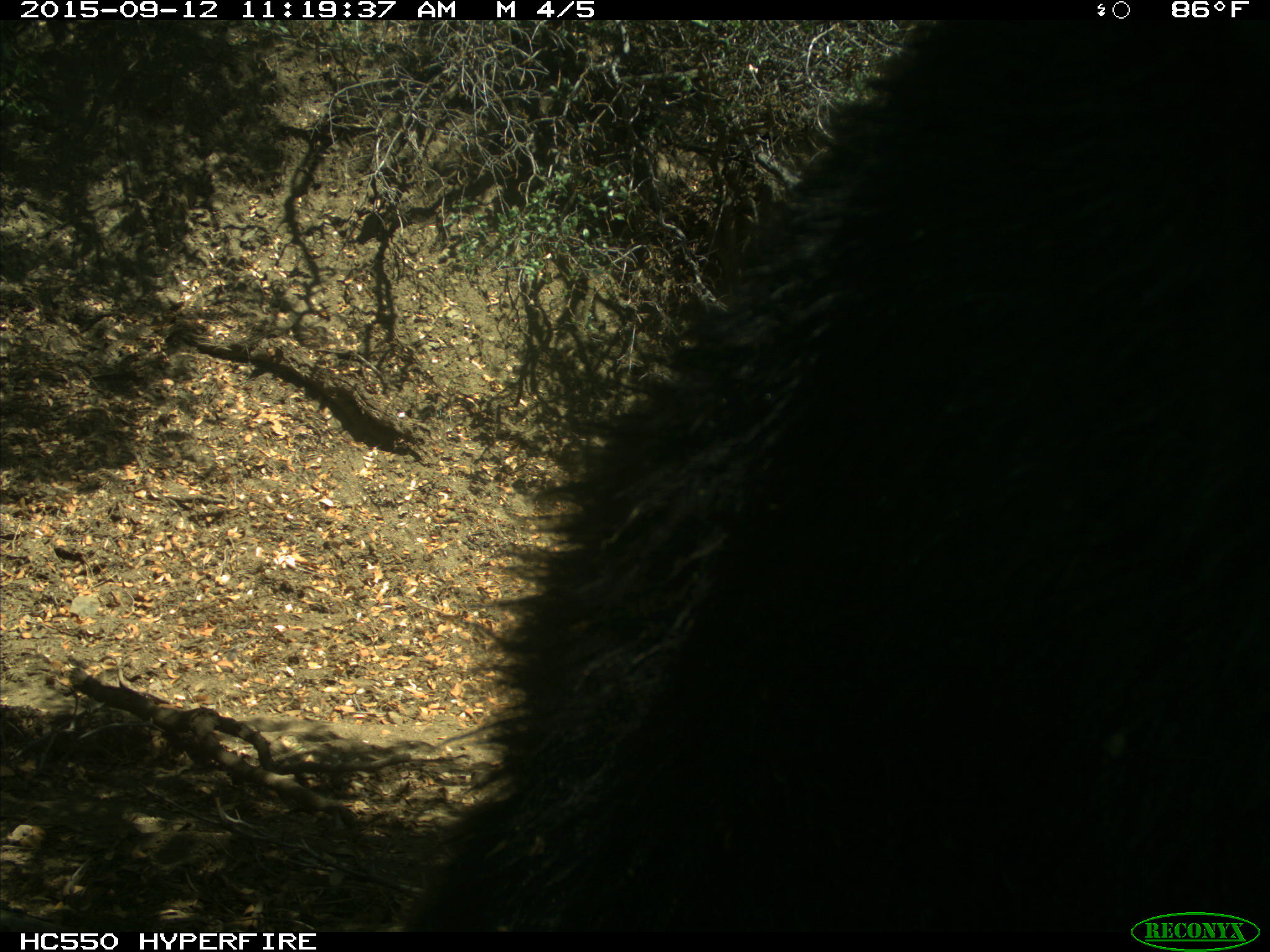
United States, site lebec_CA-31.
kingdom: Animalia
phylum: Chordata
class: Mammalia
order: Carnivora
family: Ursidae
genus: Ursus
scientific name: Ursus americanus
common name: american black bear